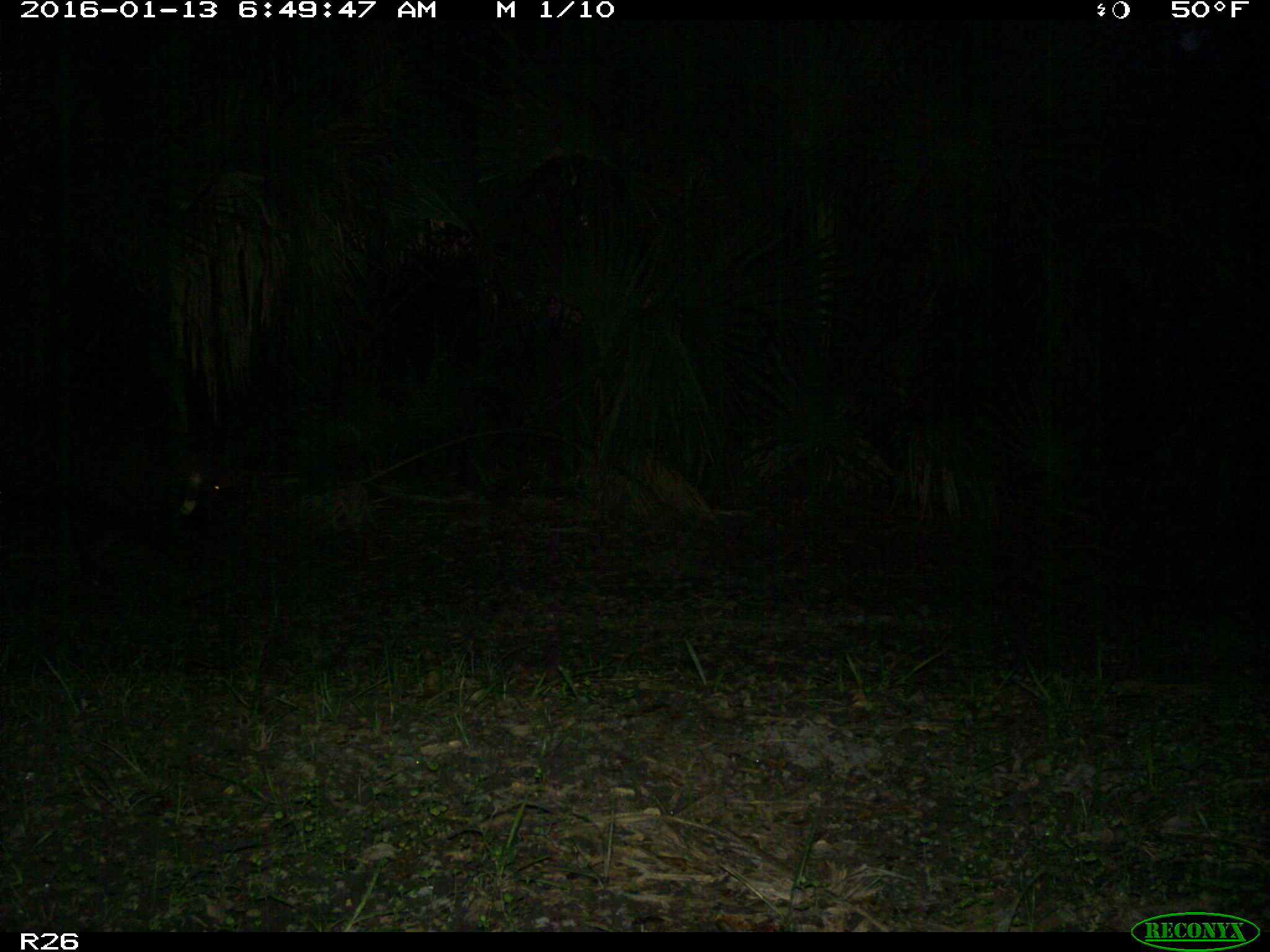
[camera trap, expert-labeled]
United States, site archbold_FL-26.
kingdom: Animalia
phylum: Chordata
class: Mammalia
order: Artiodactyla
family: Suidae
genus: Sus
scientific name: Sus scrofa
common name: wild boar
Sus scrofa (wild boar).